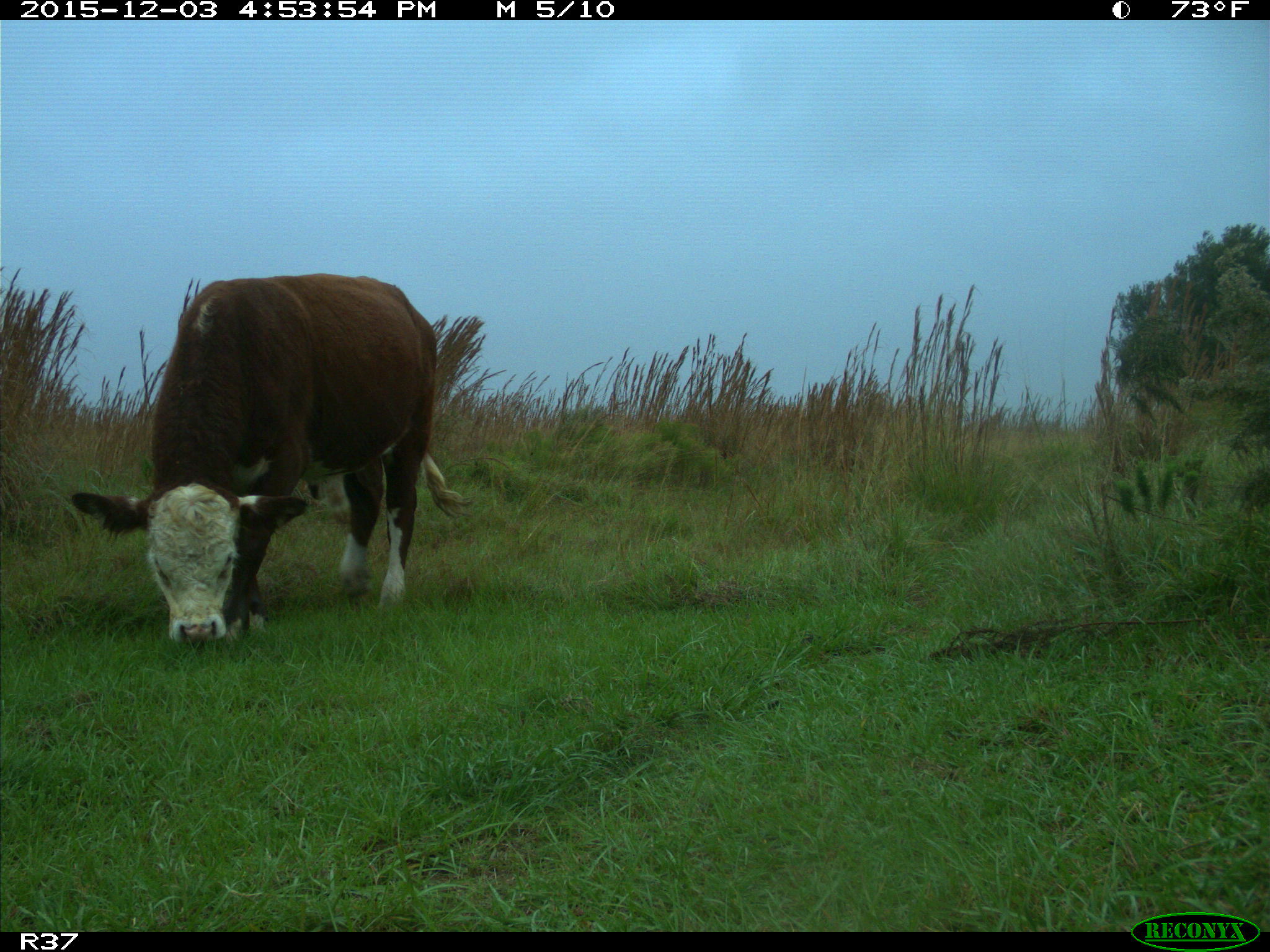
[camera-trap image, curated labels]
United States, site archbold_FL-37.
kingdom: Animalia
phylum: Chordata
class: Mammalia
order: Artiodactyla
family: Bovidae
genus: Bos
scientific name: Bos taurus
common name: domestic cow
Bos taurus (domestic cow).